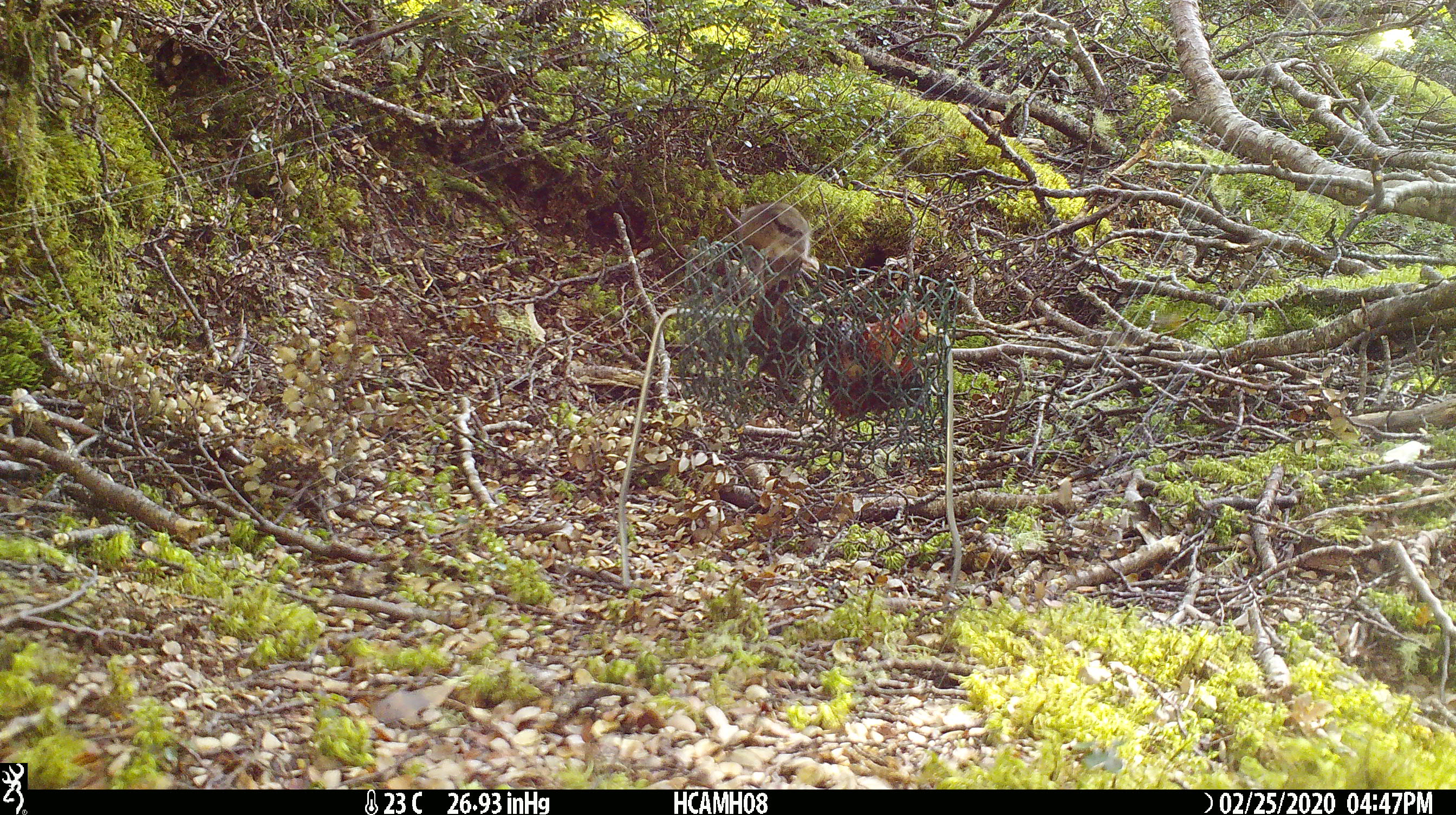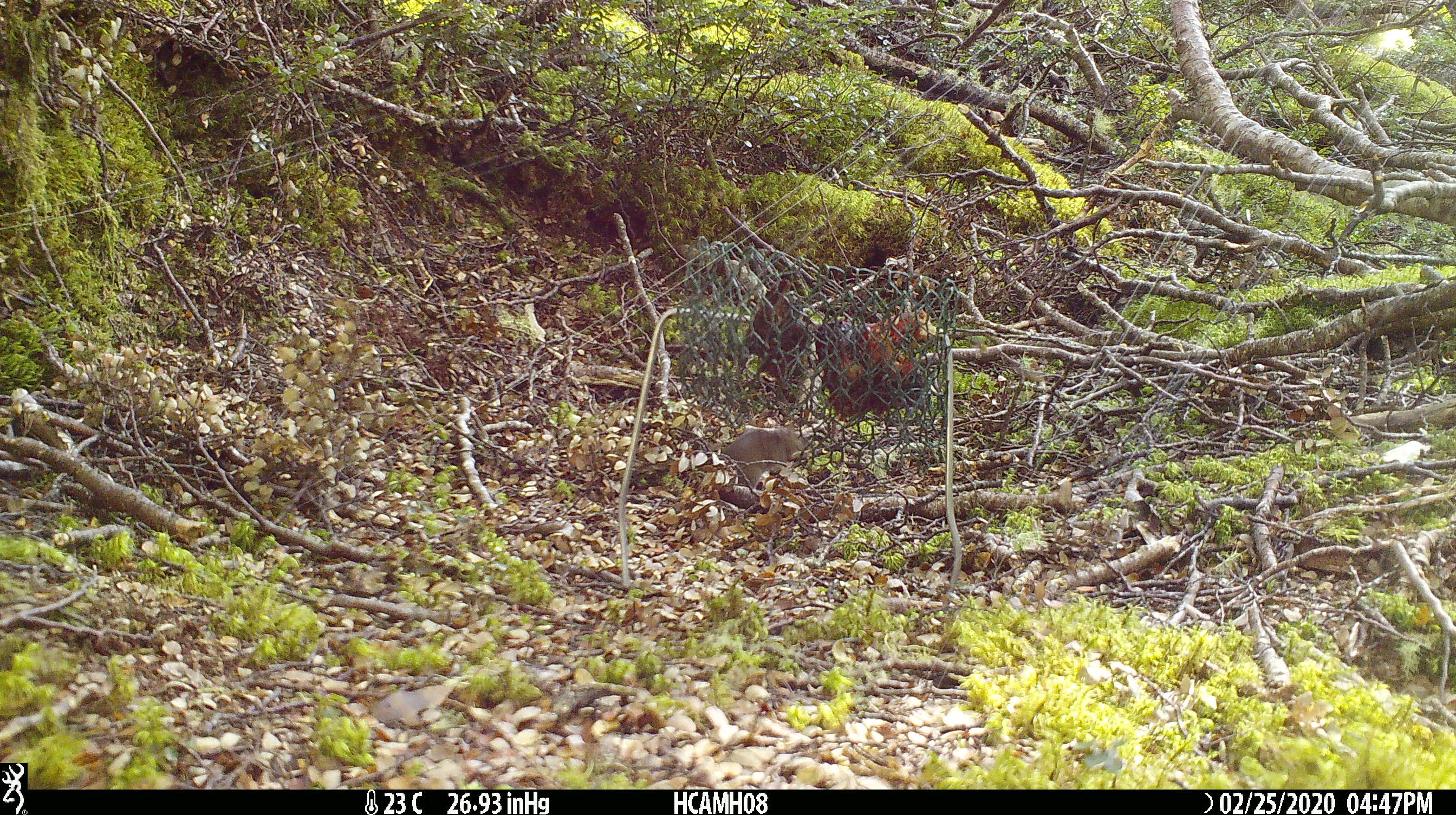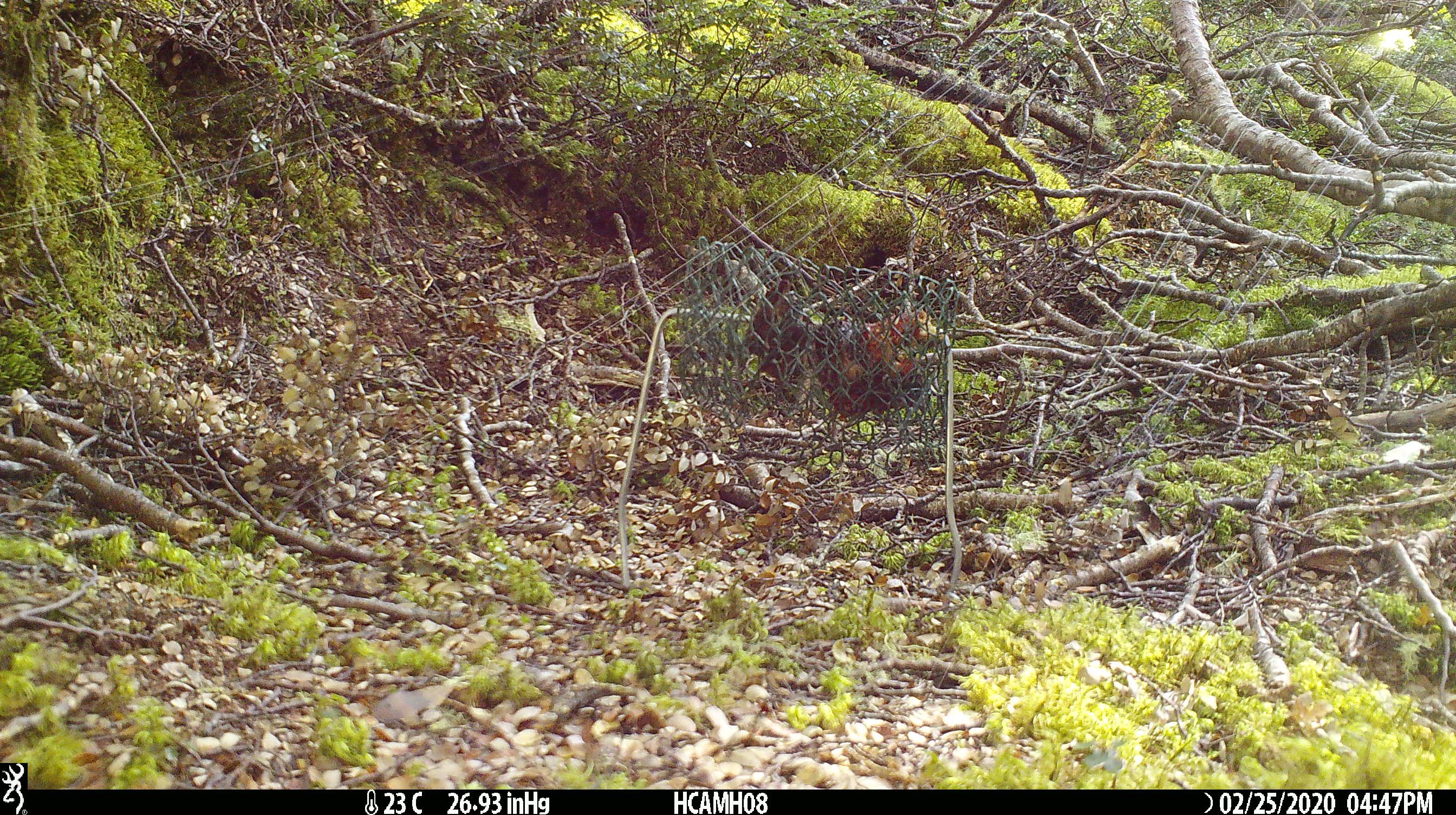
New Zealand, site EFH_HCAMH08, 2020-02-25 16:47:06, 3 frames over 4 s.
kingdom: Animalia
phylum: Chordata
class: Mammalia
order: Rodentia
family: Muridae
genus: Mus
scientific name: Mus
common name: mouse